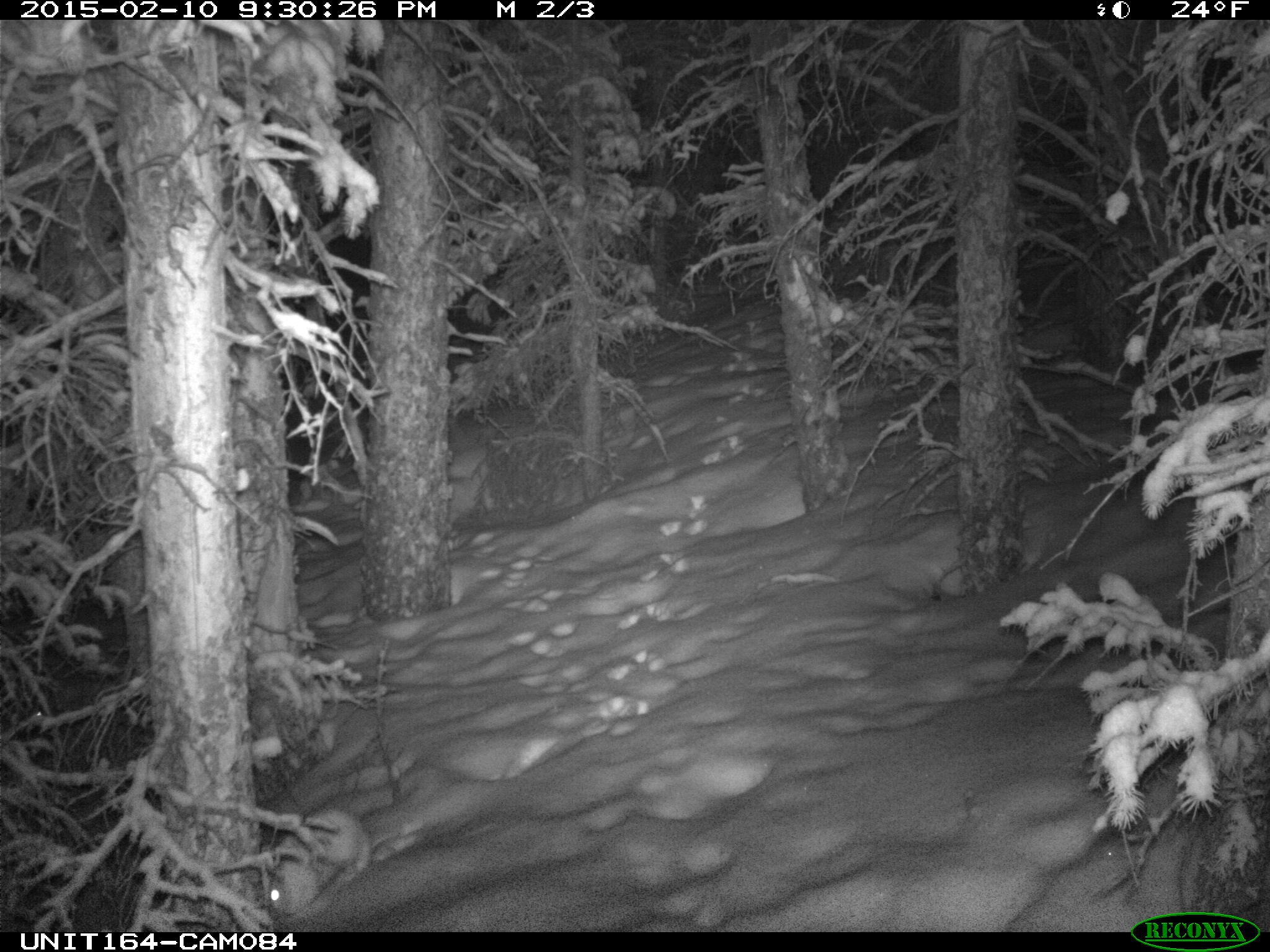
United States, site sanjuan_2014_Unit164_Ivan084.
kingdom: Animalia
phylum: Chordata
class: Mammalia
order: Lagomorpha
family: Leporidae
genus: Lepus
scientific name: Lepus americanus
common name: snowshoe hare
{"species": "Lepus americanus (snowshoe hare)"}